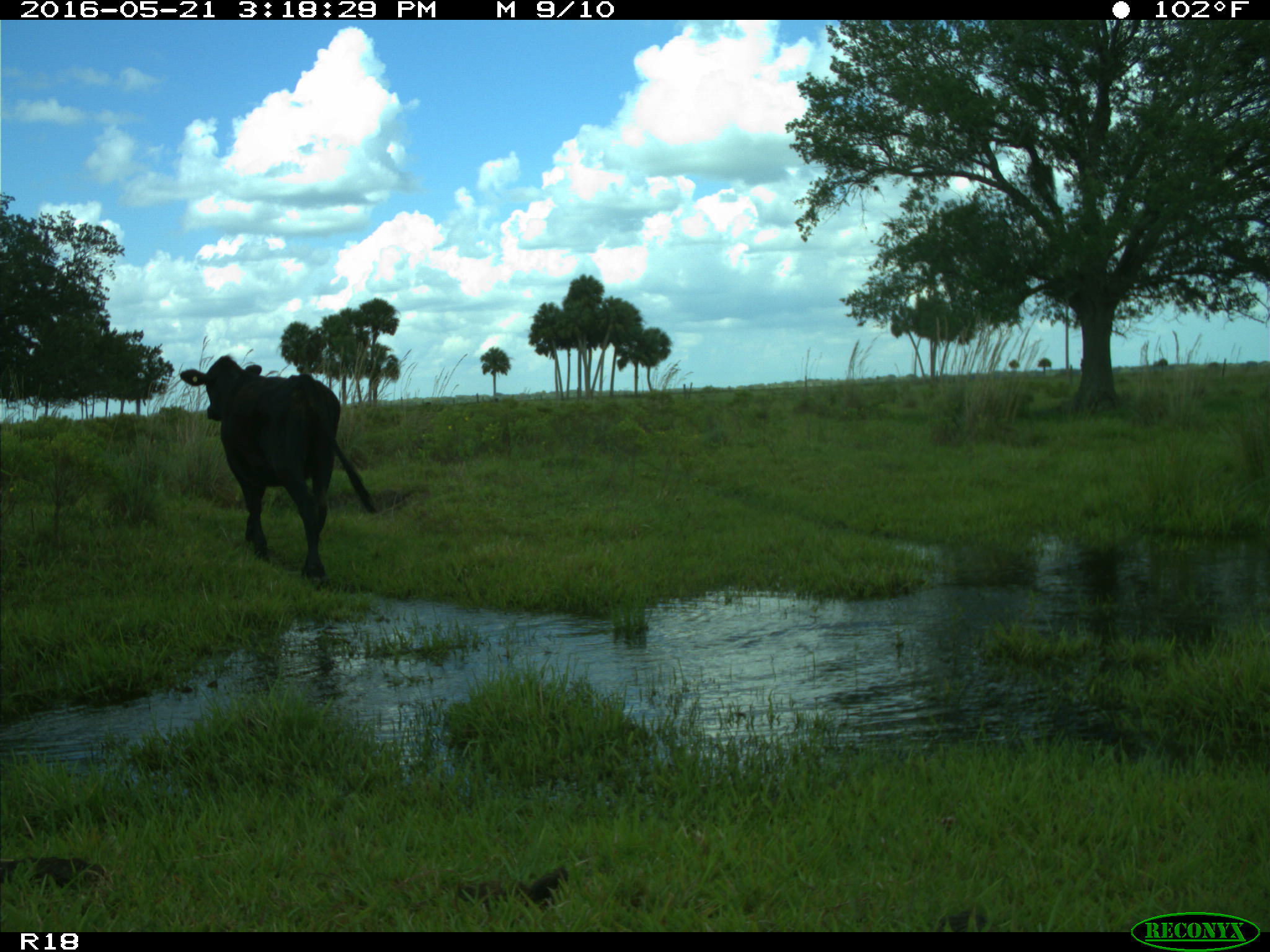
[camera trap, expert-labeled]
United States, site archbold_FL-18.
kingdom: Animalia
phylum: Chordata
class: Mammalia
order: Artiodactyla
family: Bovidae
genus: Bos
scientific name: Bos taurus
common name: domestic cow